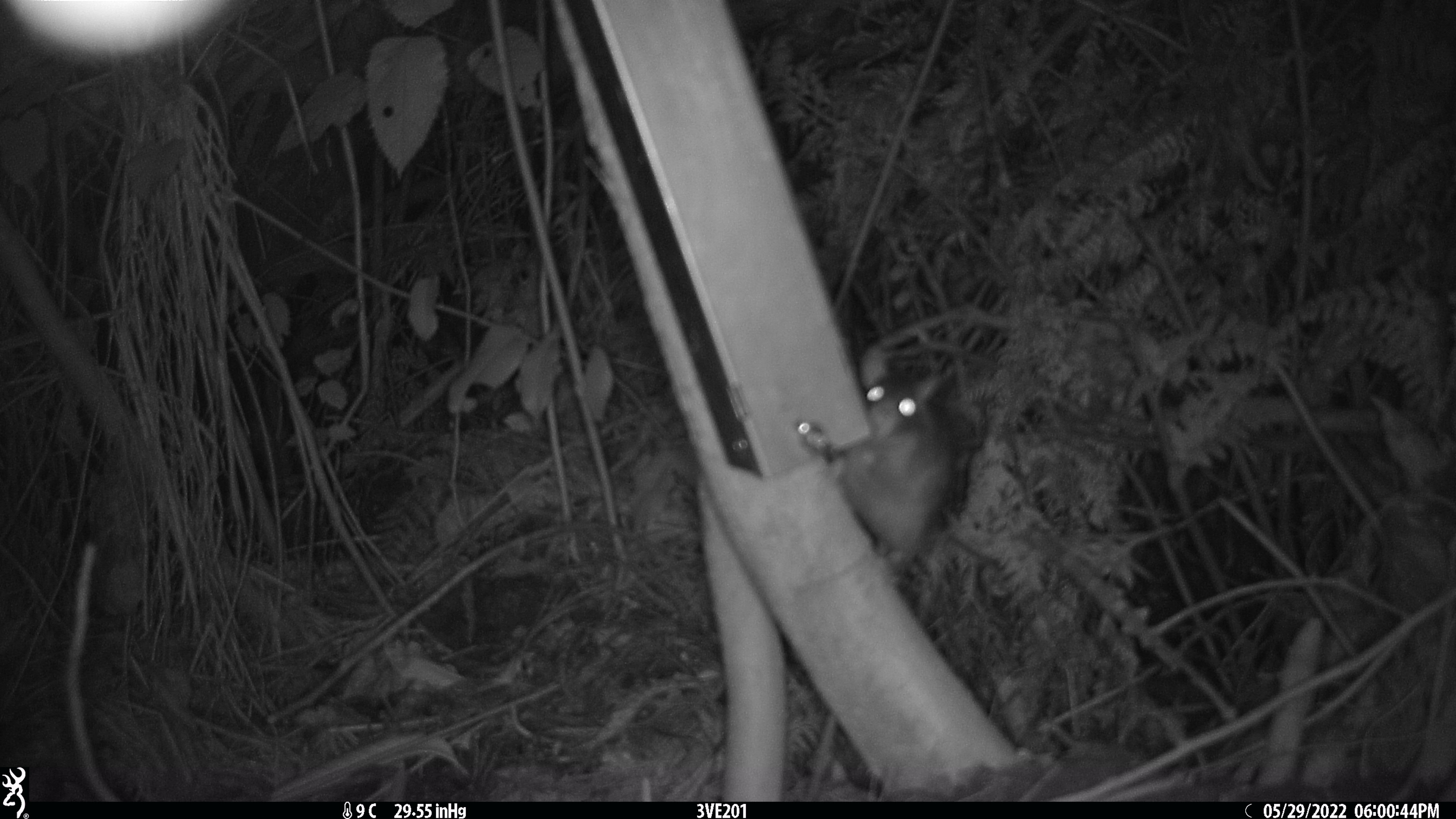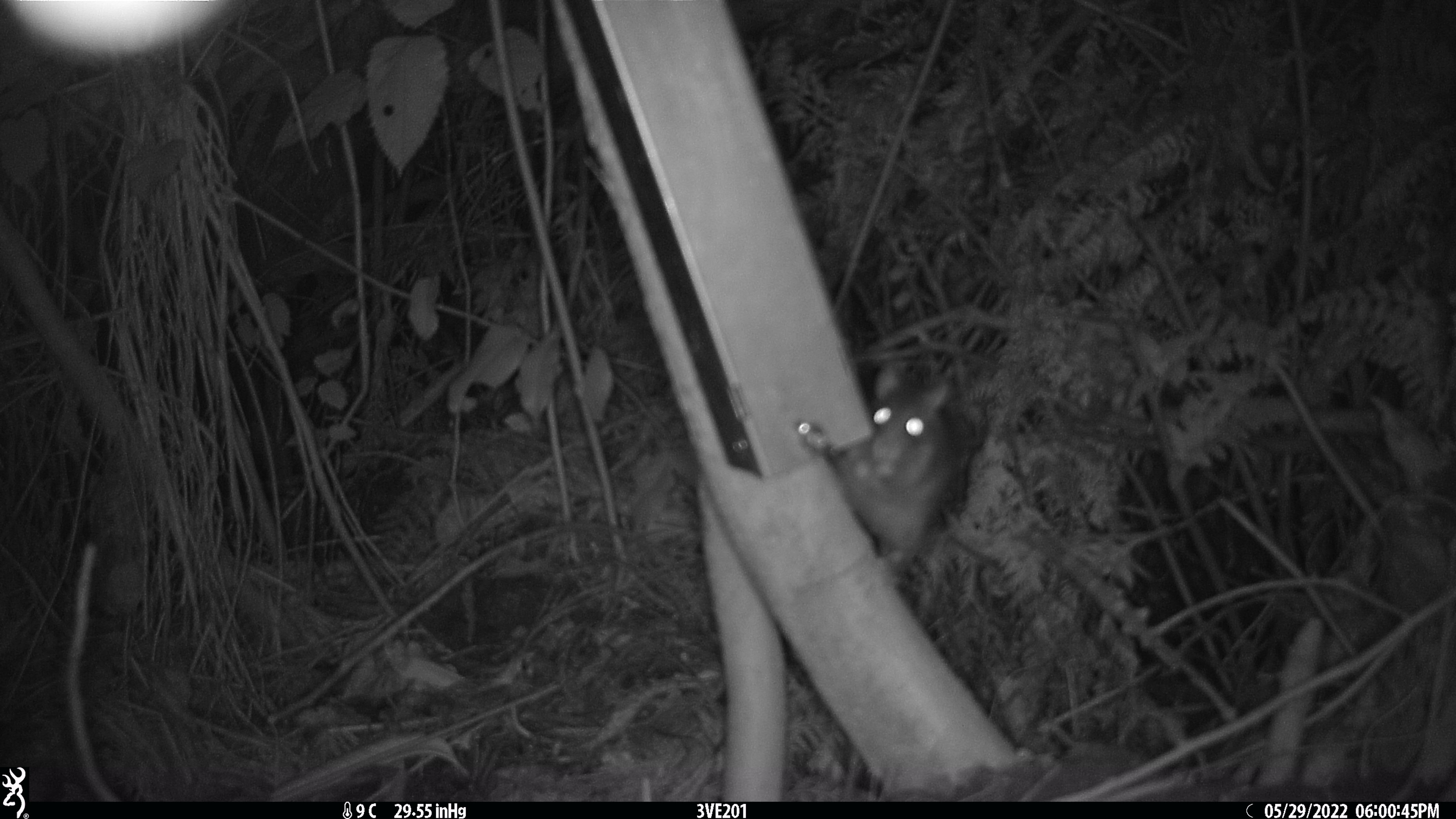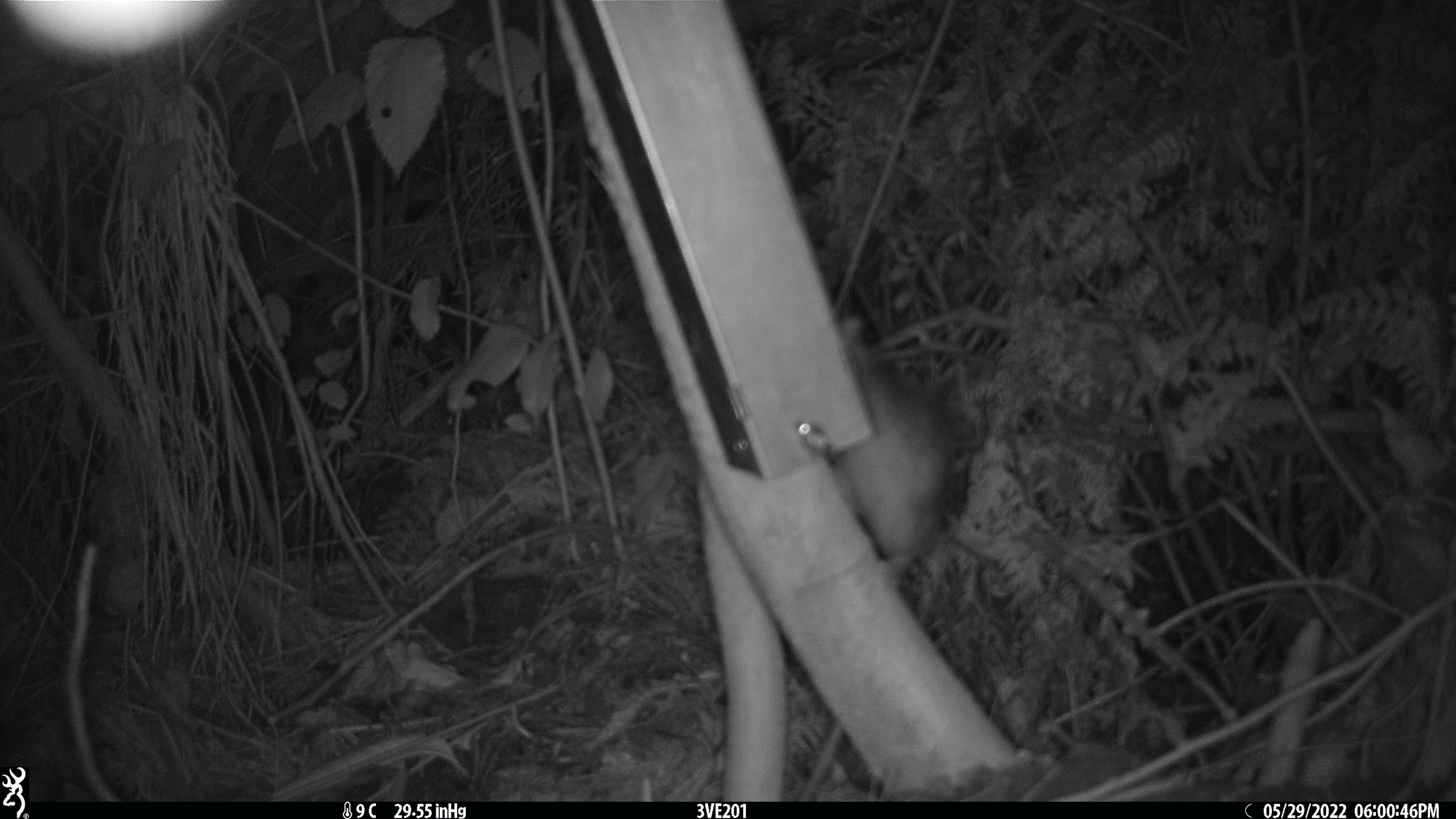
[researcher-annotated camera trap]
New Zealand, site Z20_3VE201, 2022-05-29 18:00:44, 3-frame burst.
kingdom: Animalia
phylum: Chordata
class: Mammalia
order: Rodentia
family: Muridae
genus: Rattus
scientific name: Rattus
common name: rat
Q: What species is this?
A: Rat (Rattus).